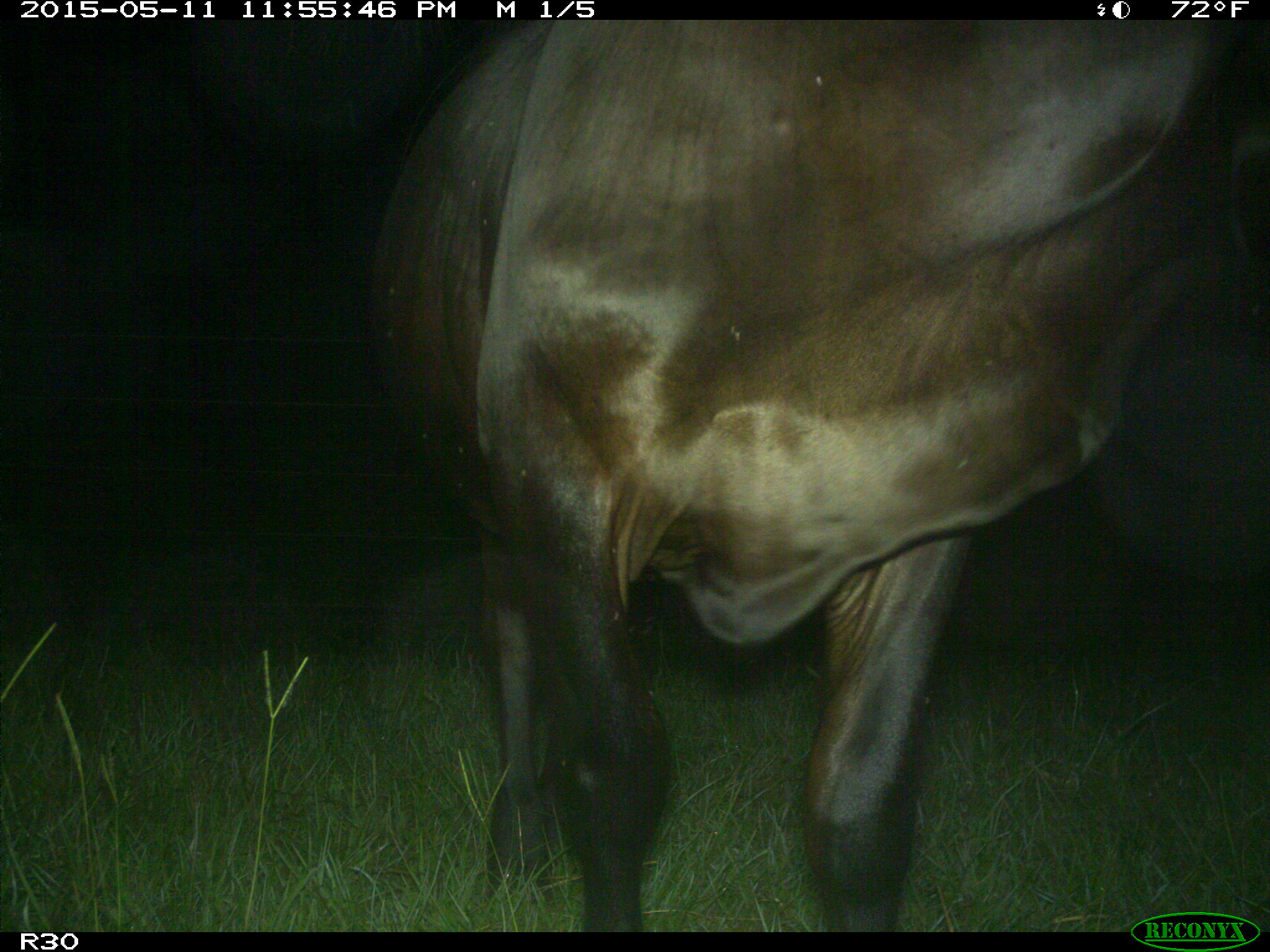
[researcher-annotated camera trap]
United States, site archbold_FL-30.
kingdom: Animalia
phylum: Chordata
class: Mammalia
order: Artiodactyla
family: Bovidae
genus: Bos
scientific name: Bos taurus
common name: domestic cow